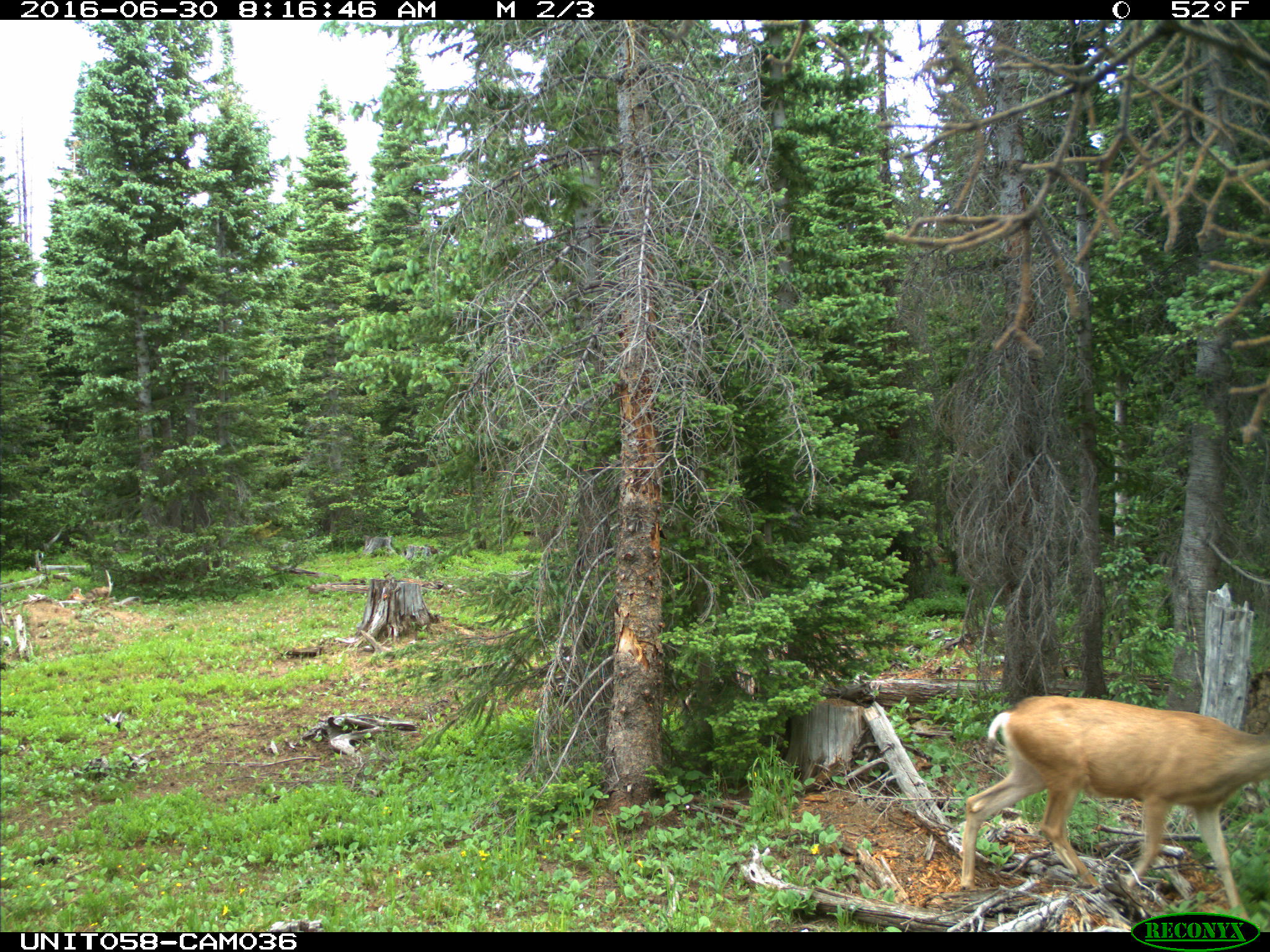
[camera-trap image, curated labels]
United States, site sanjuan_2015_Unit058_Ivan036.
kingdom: Animalia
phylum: Chordata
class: Mammalia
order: Artiodactyla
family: Cervidae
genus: Odocoileus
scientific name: Odocoileus hemionus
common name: mule deer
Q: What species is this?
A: Odocoileus hemionus (mule deer).